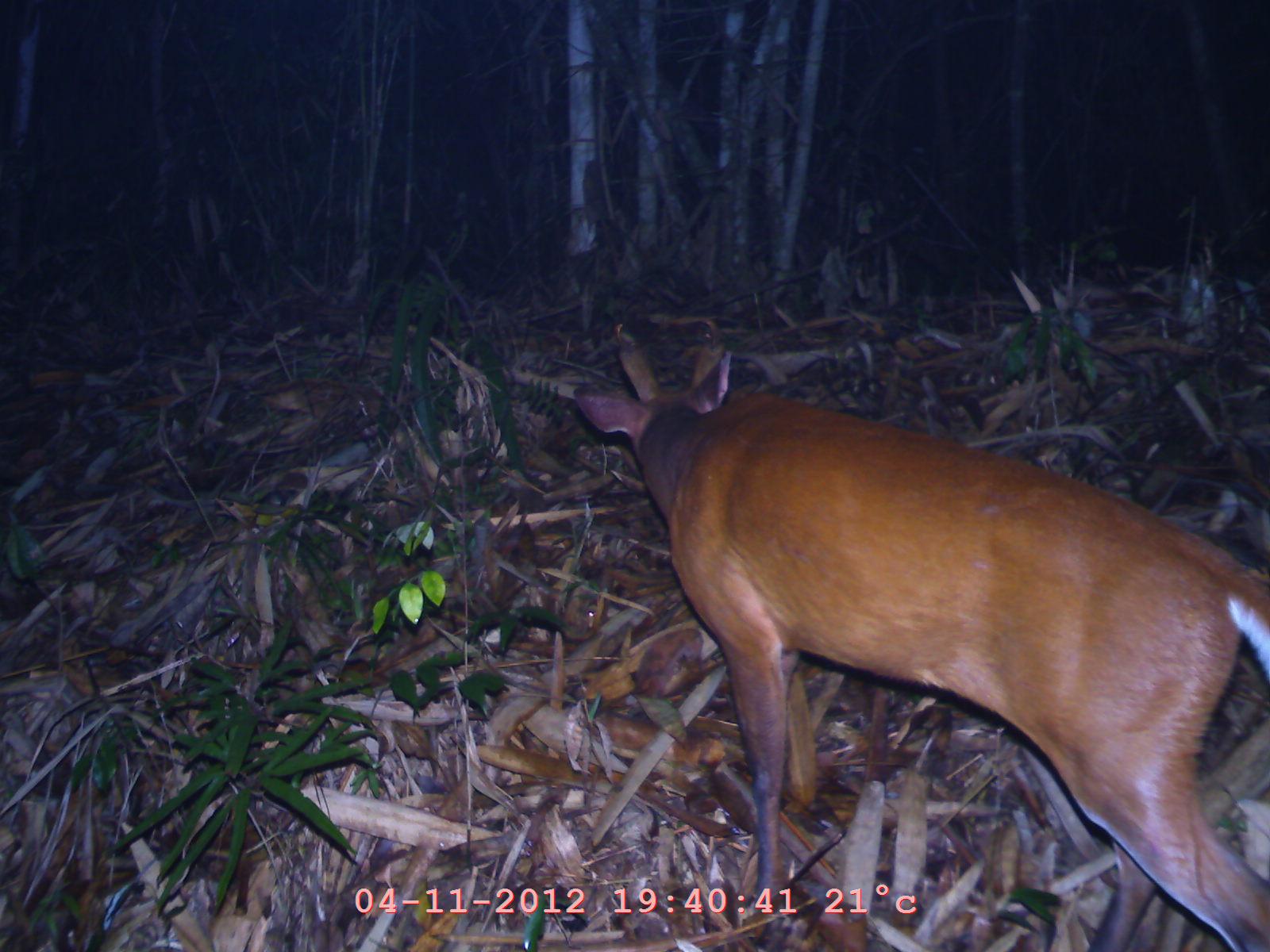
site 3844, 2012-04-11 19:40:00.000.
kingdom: Animalia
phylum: Chordata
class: Mammalia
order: Artiodactyla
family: Cervidae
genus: Muntiacus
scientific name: Muntiacus muntjak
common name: southern red muntjac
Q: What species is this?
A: Muntiacus muntjak (southern red muntjac).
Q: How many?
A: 1.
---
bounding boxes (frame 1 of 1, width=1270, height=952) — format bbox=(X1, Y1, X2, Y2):
muntiacus muntjak: bbox=(572, 317, 1270, 952)